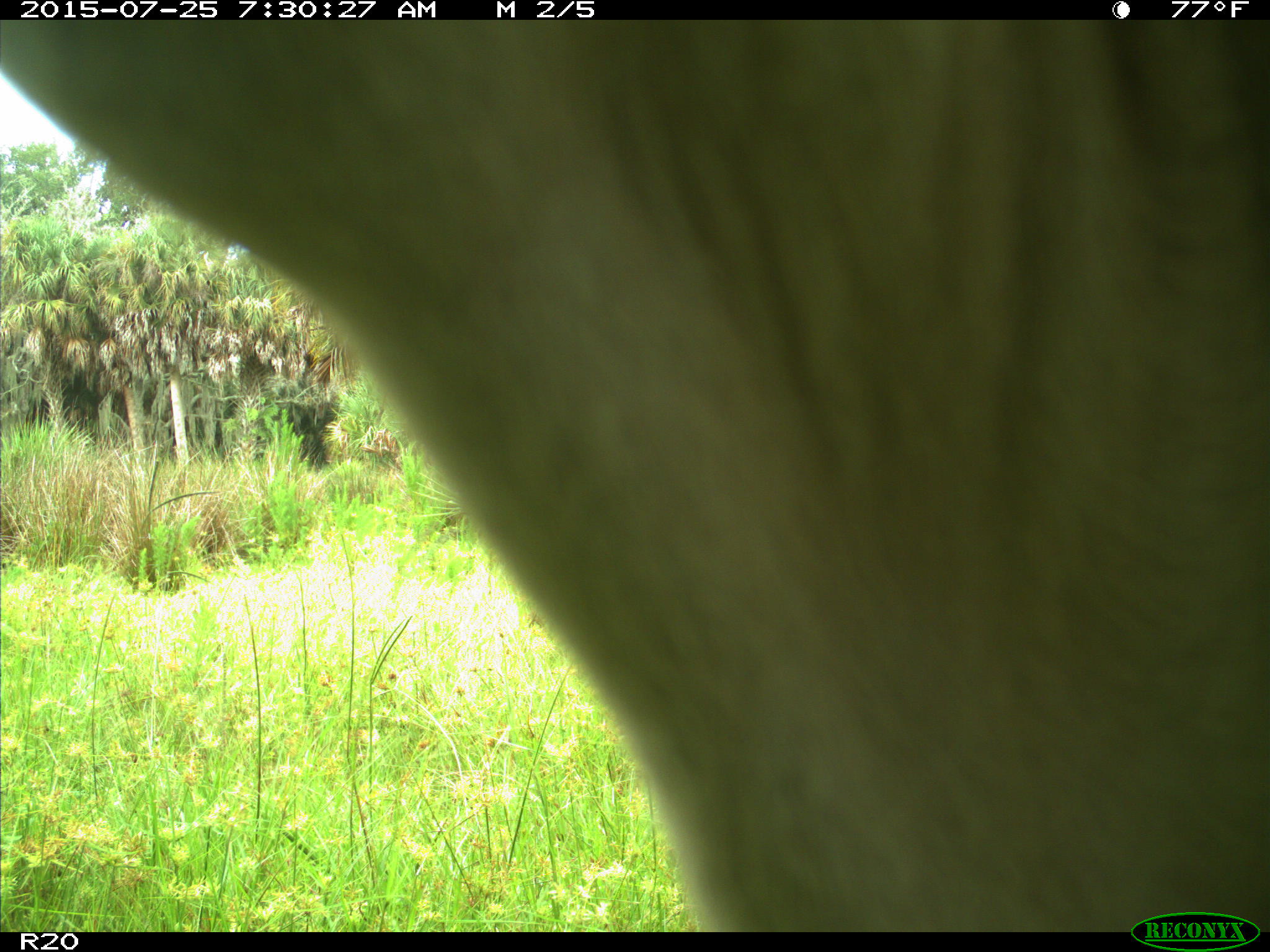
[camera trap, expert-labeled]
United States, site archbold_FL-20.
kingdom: Animalia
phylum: Chordata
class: Mammalia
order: Artiodactyla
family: Bovidae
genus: Bos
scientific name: Bos taurus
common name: domestic cow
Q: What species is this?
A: Bos taurus (domestic cow).